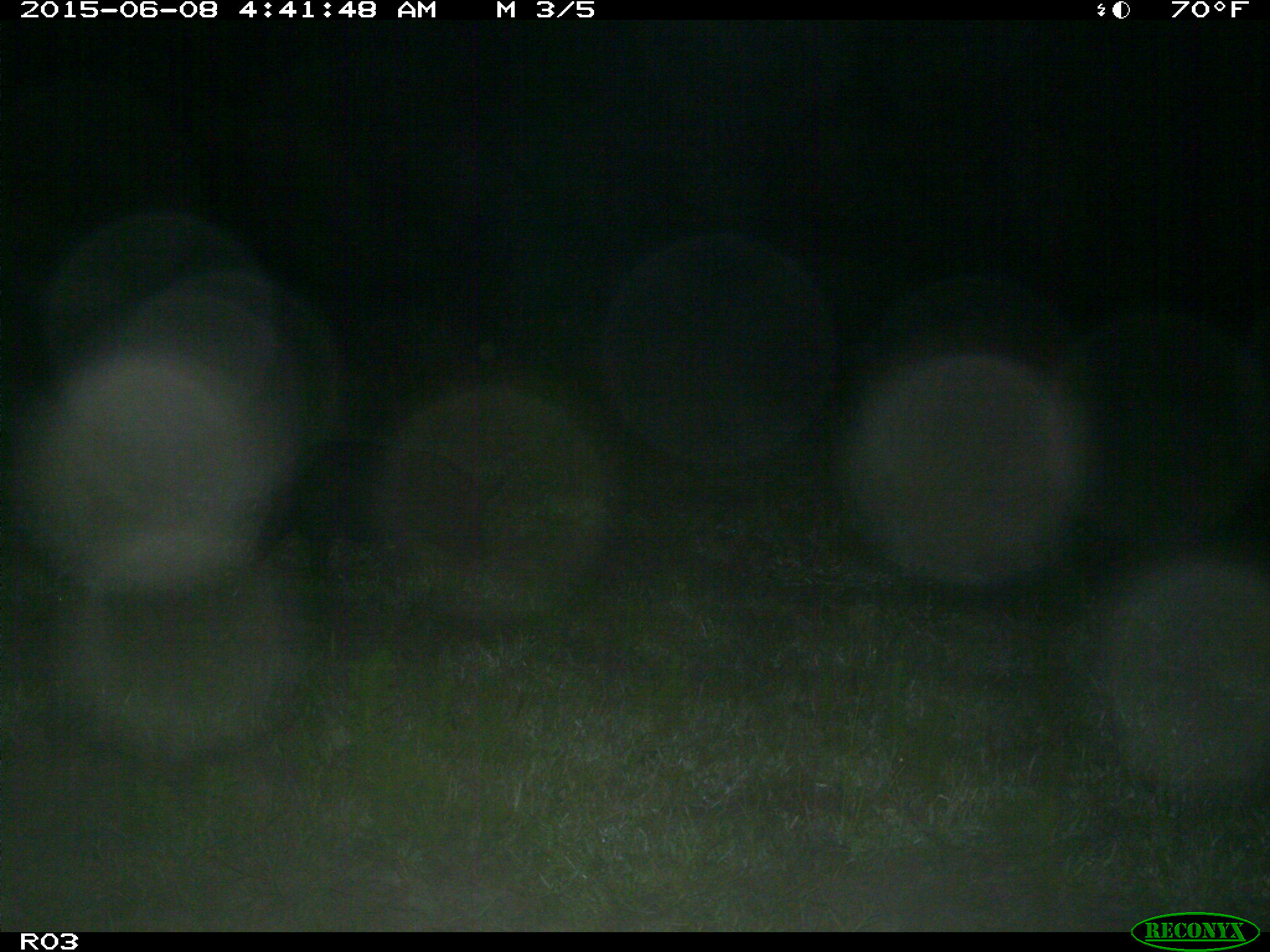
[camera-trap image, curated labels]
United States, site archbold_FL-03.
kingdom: Animalia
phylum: Chordata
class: Mammalia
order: Artiodactyla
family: Suidae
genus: Sus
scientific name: Sus scrofa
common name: wild boar